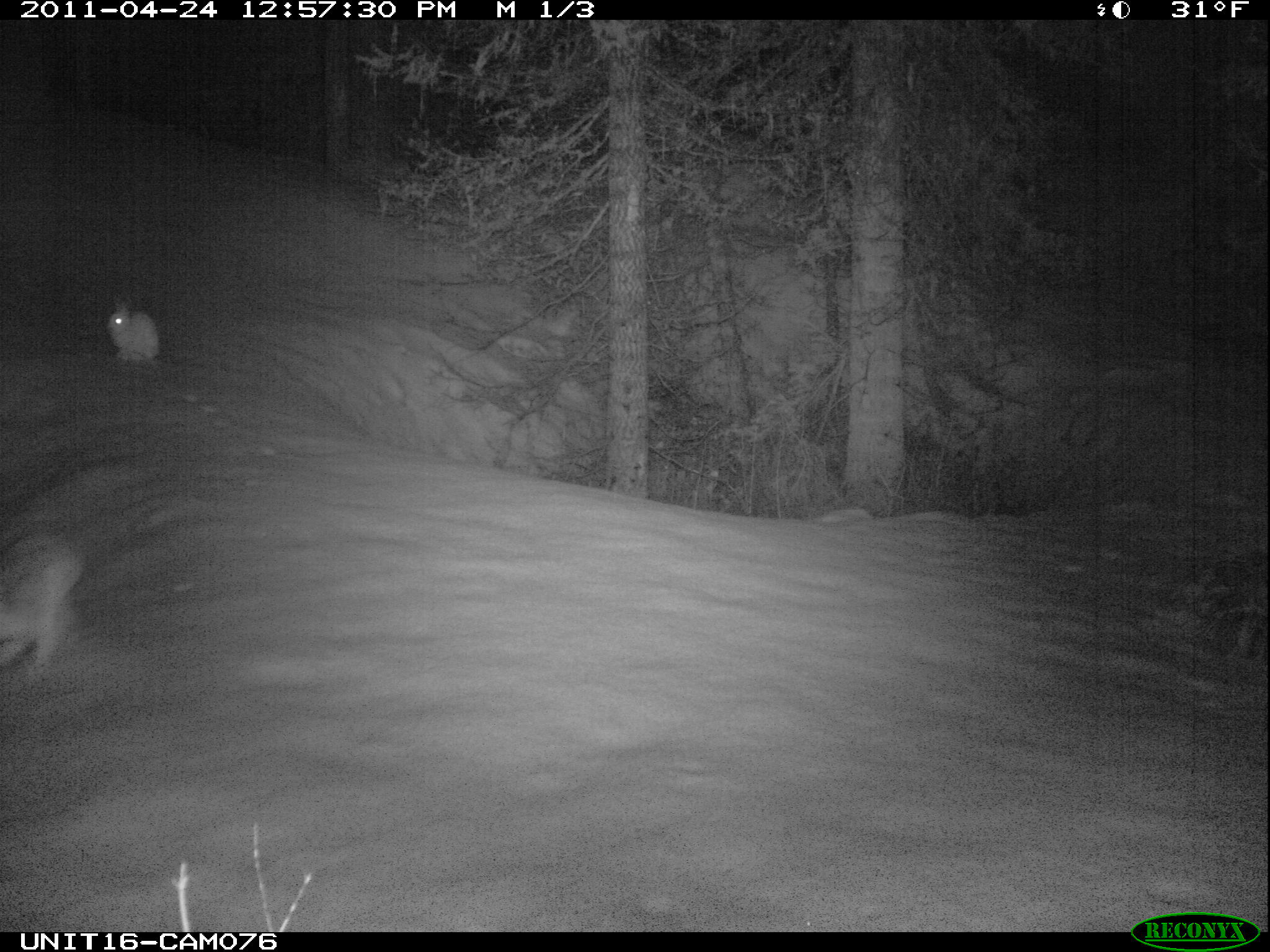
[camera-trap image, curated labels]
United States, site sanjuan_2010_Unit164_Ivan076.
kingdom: Animalia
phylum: Chordata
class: Mammalia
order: Lagomorpha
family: Leporidae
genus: Lepus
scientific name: Lepus americanus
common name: snowshoe hare